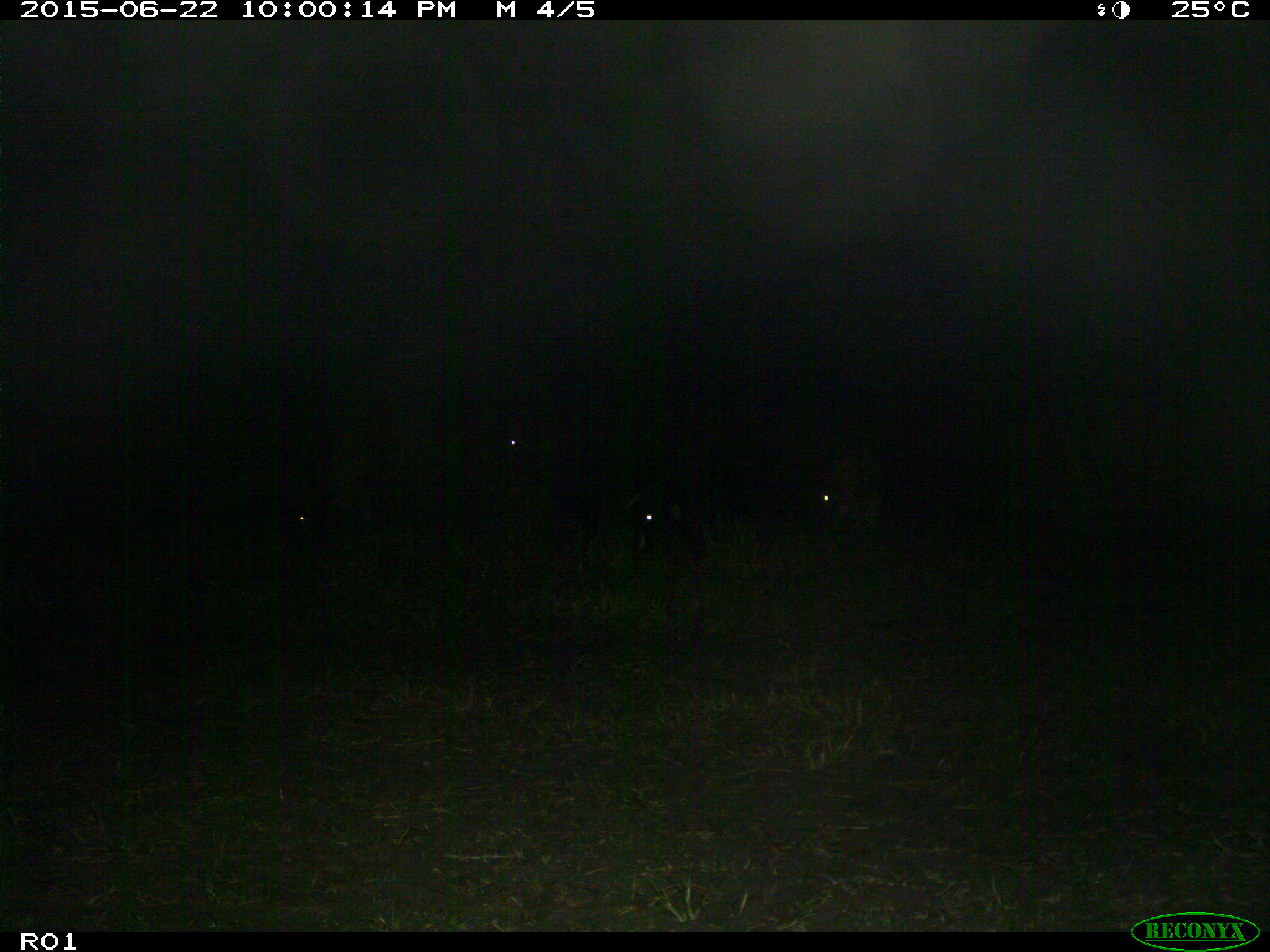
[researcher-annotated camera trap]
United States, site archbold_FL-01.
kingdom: Animalia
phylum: Chordata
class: Mammalia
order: Artiodactyla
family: Bovidae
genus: Bos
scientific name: Bos taurus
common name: domestic cow